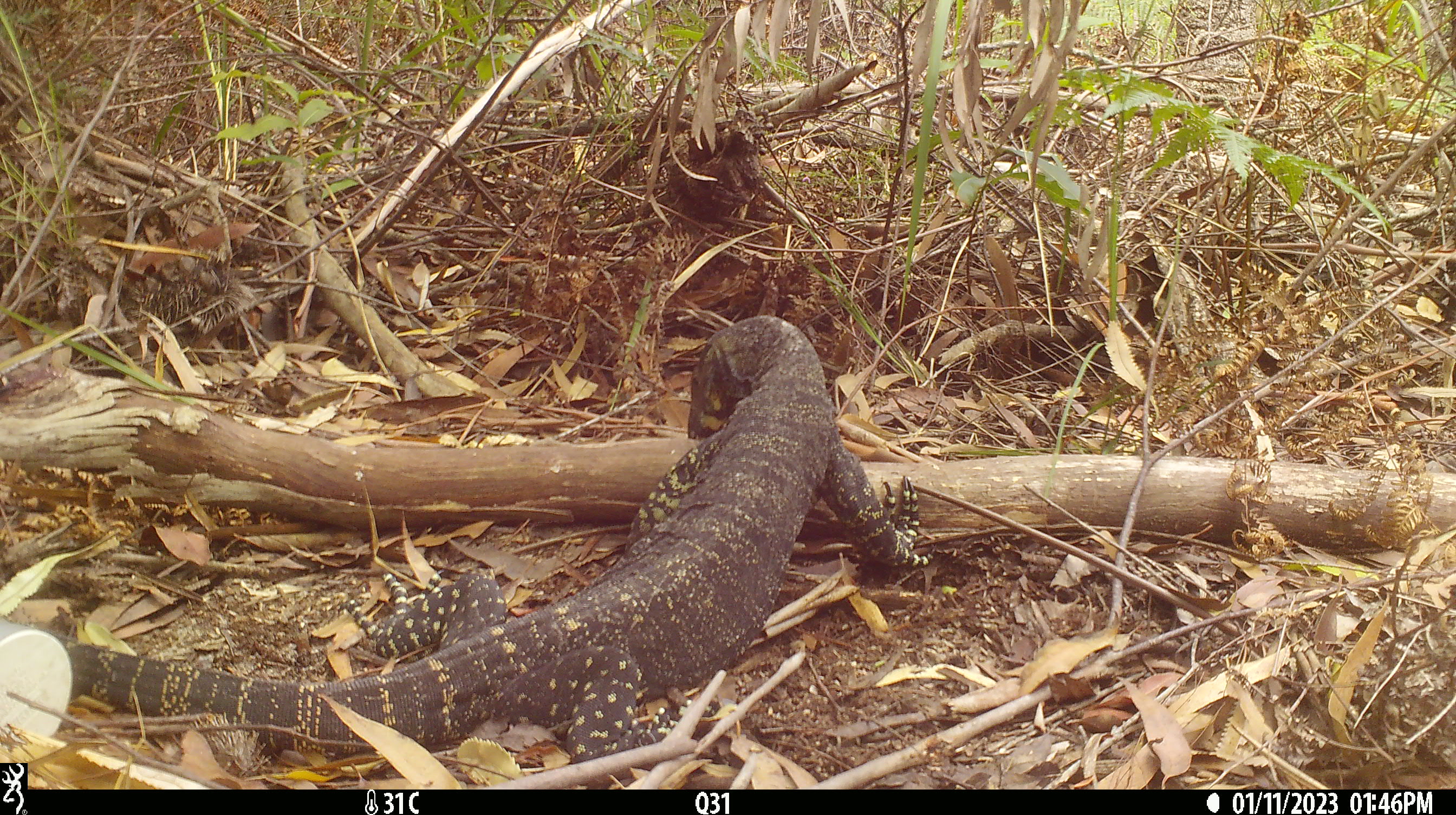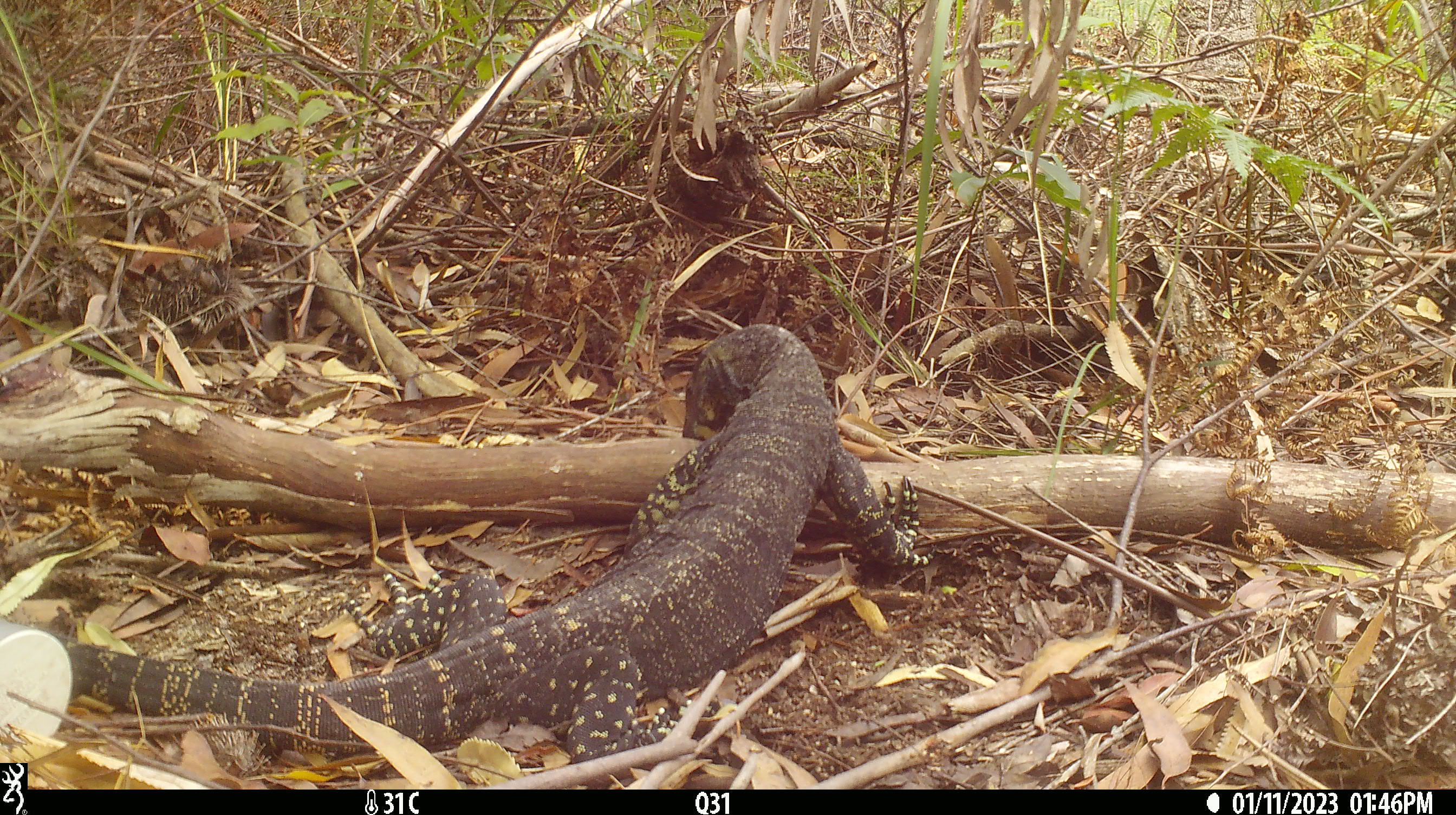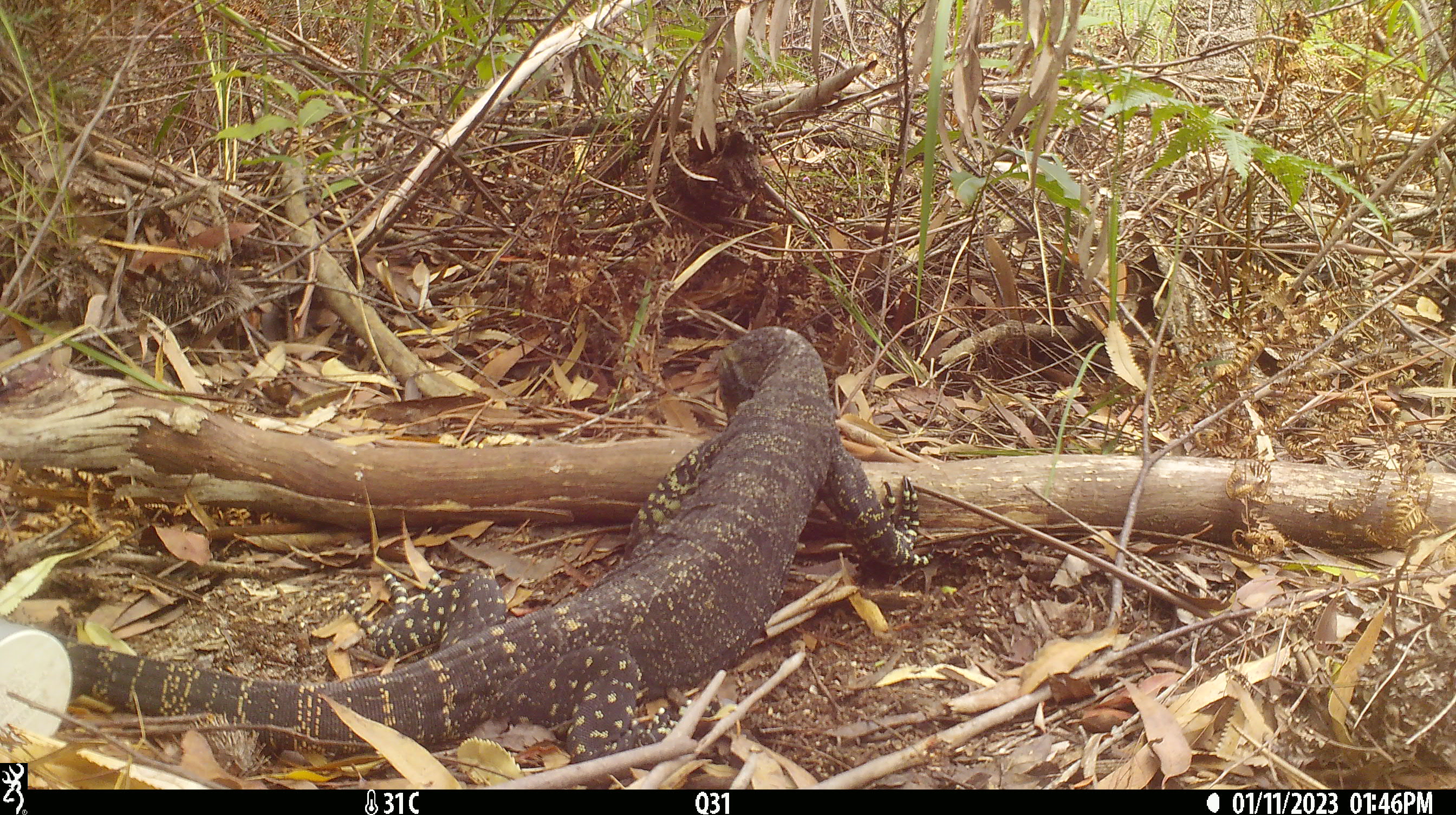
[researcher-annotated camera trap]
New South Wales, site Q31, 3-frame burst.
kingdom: Animalia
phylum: Chordata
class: Reptilia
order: Squamata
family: Varanidae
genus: Varanus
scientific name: Varanus varius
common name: lace monitor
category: goanna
Goanna (lace monitor) (Varanus varius).